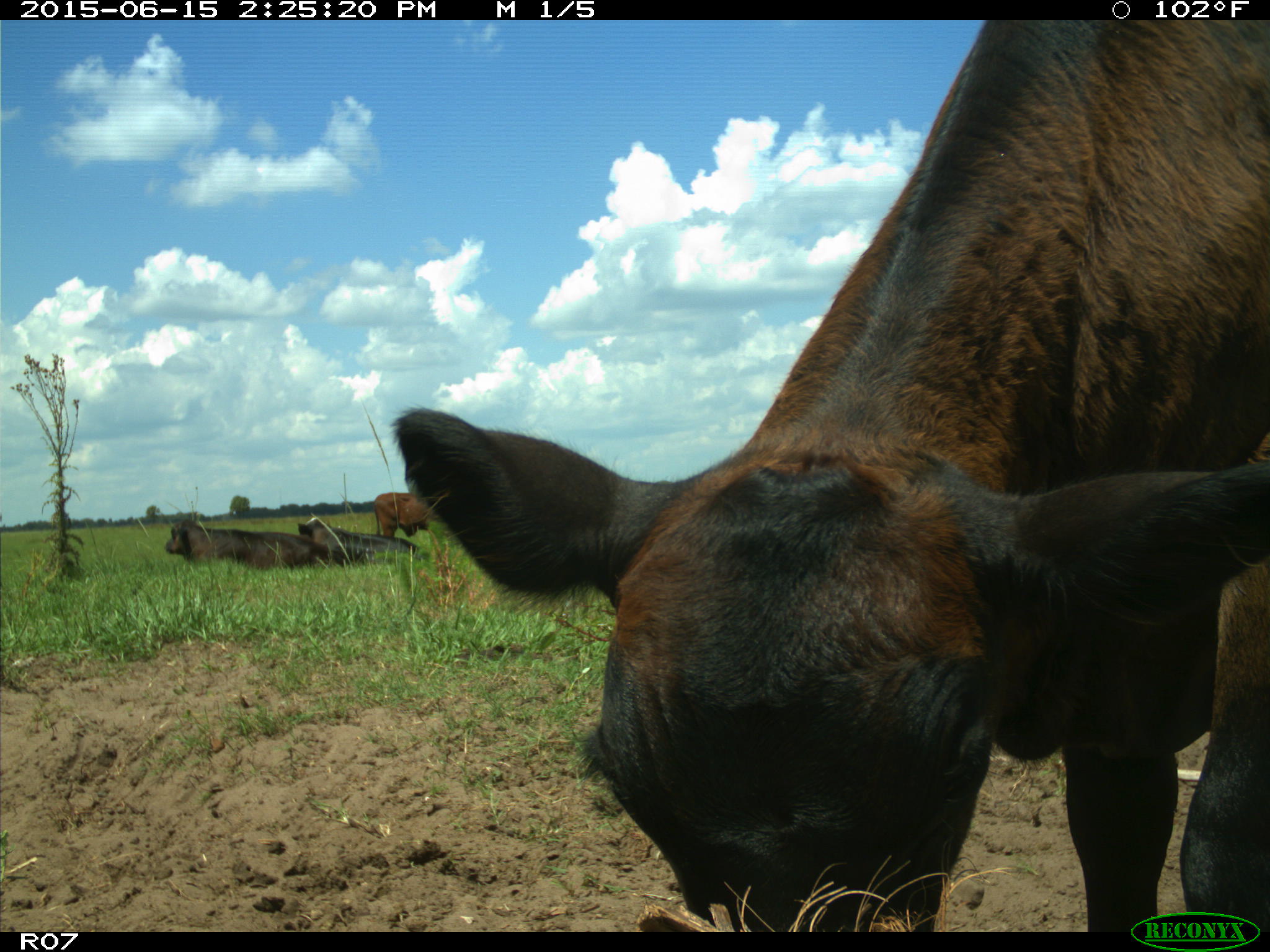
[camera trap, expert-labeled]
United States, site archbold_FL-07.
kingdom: Animalia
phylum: Chordata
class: Mammalia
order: Artiodactyla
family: Bovidae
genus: Bos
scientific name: Bos taurus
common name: domestic cow